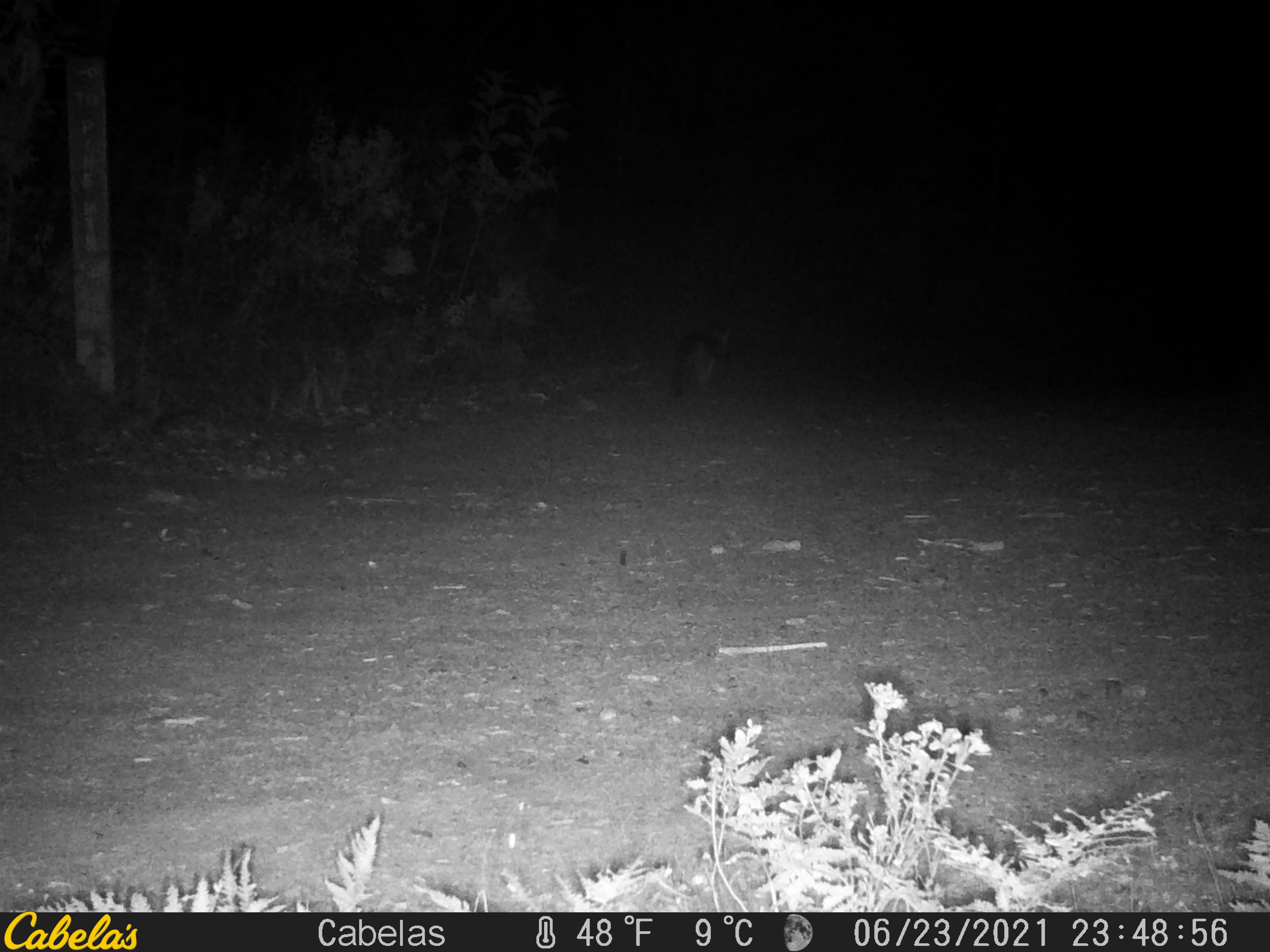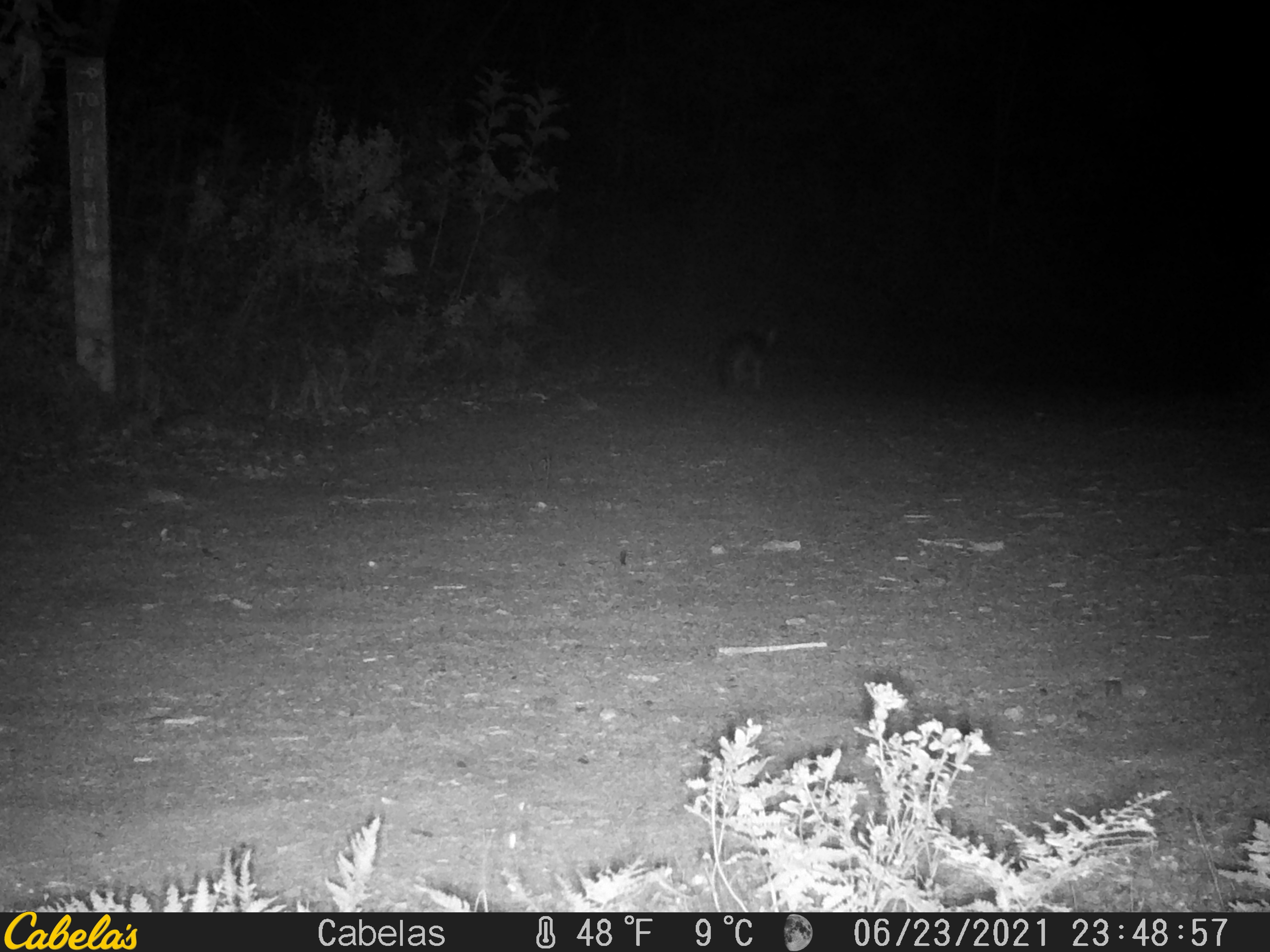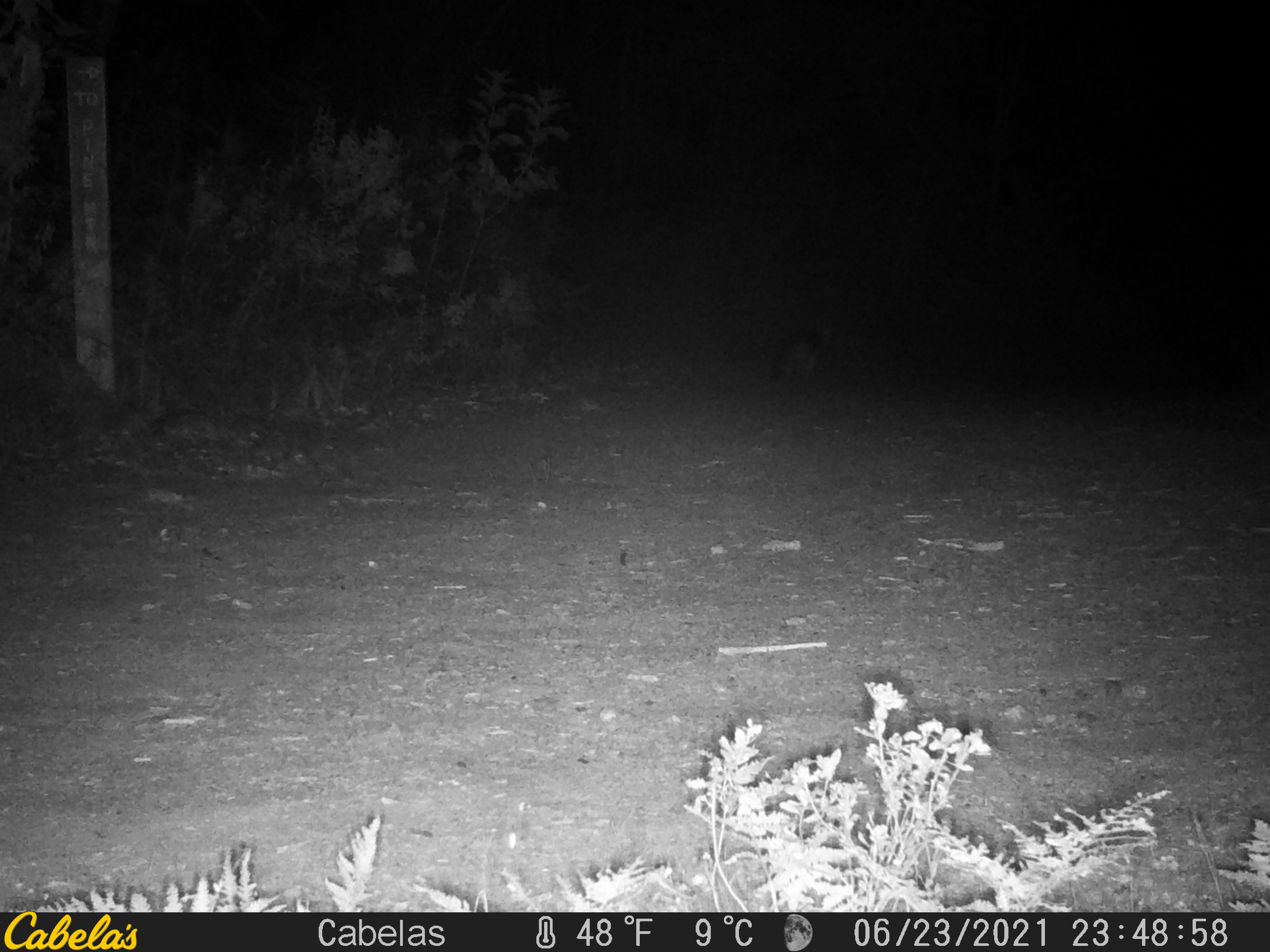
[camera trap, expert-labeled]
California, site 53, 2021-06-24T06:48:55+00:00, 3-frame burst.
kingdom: Animalia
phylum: Chordata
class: Mammalia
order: Carnivora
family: Canidae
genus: Urocyon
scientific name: Urocyon cinereoargenteus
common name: gray fox